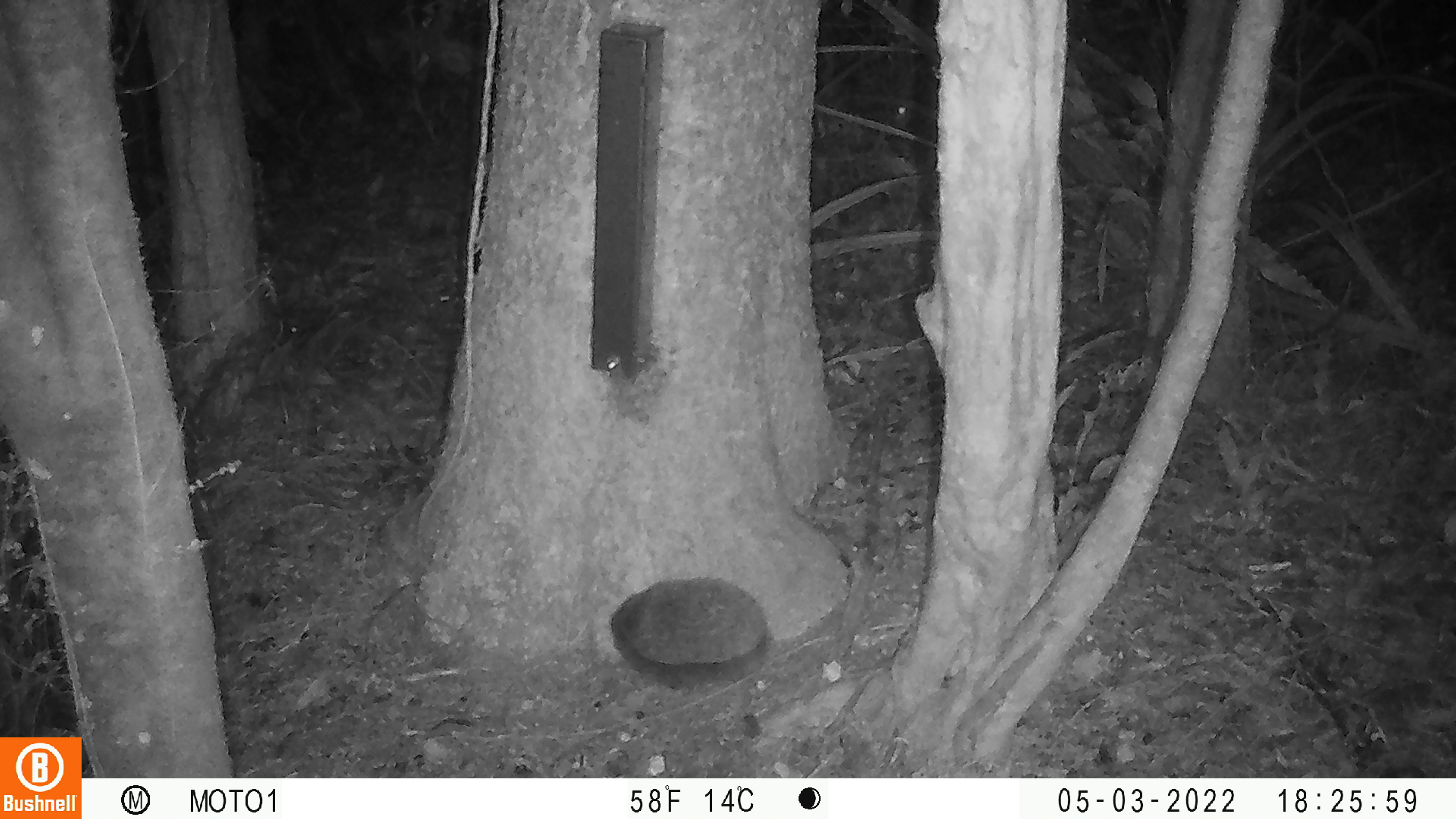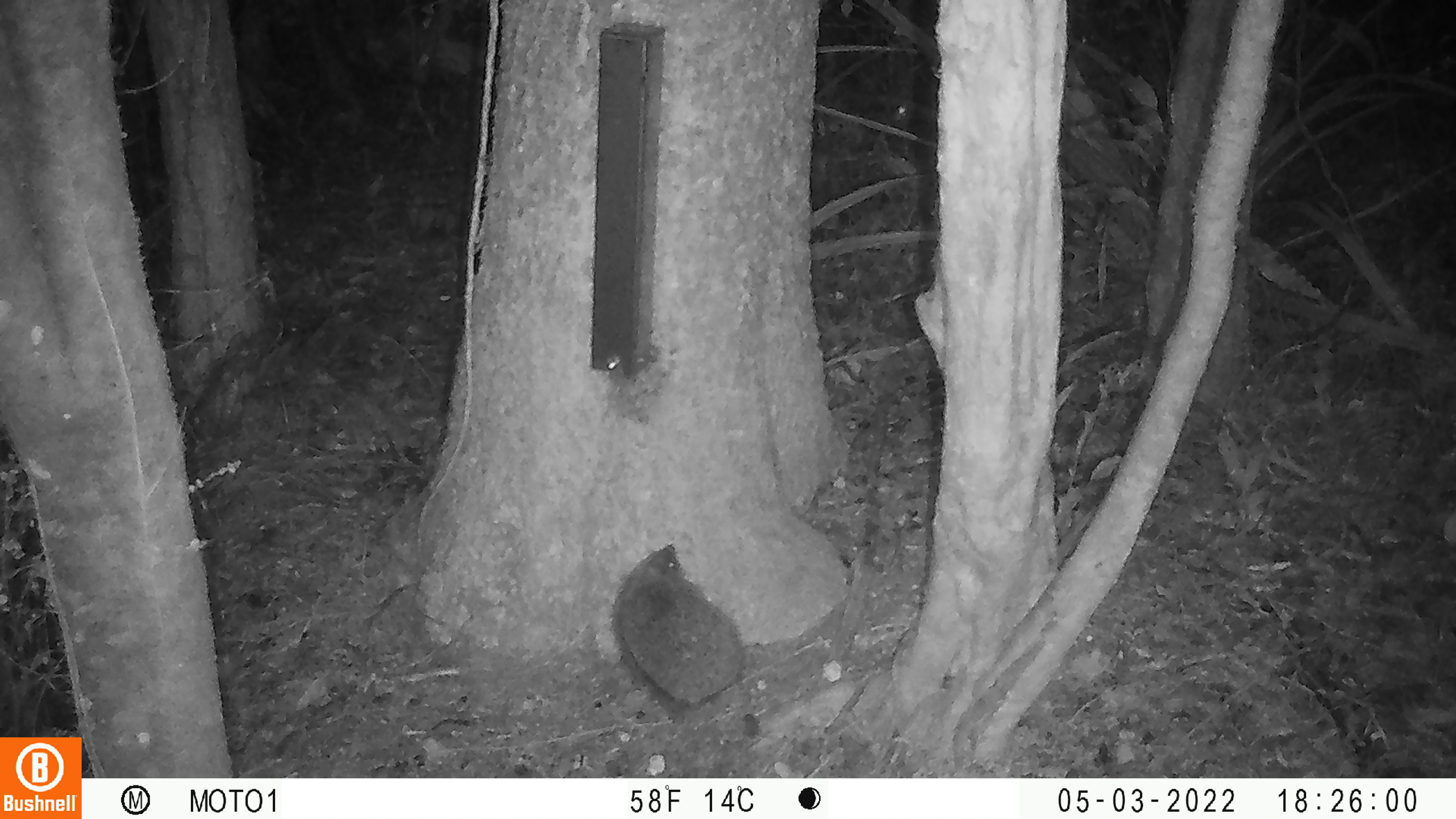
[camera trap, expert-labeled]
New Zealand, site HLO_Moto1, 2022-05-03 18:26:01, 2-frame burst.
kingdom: Animalia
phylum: Chordata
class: Mammalia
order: Eulipotyphla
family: Erinaceidae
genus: Erinaceus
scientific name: Erinaceus europaeus europaeus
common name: european hedgehog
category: hedgehog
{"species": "hedgehog (european hedgehog) (Erinaceus europaeus europaeus)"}